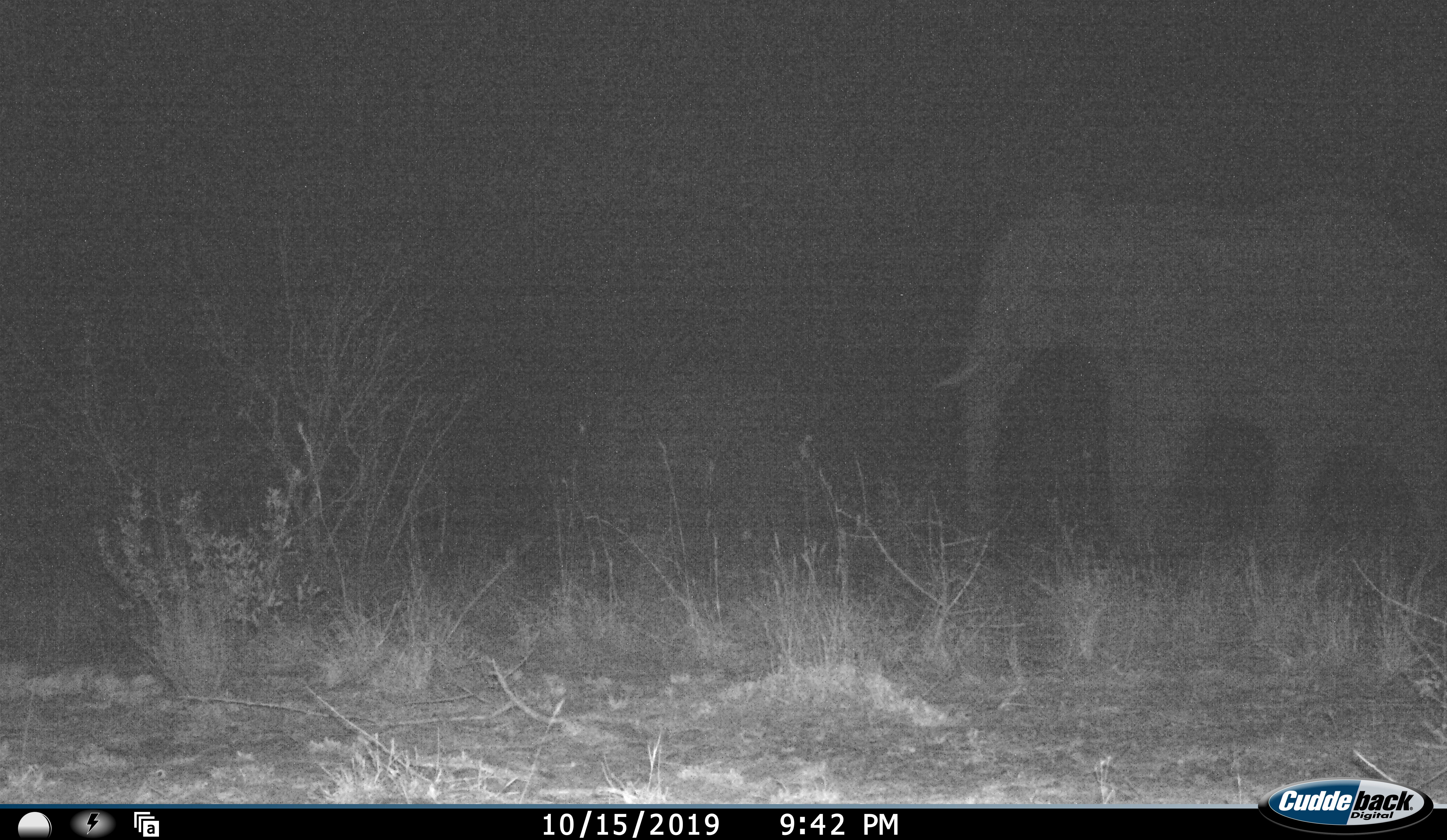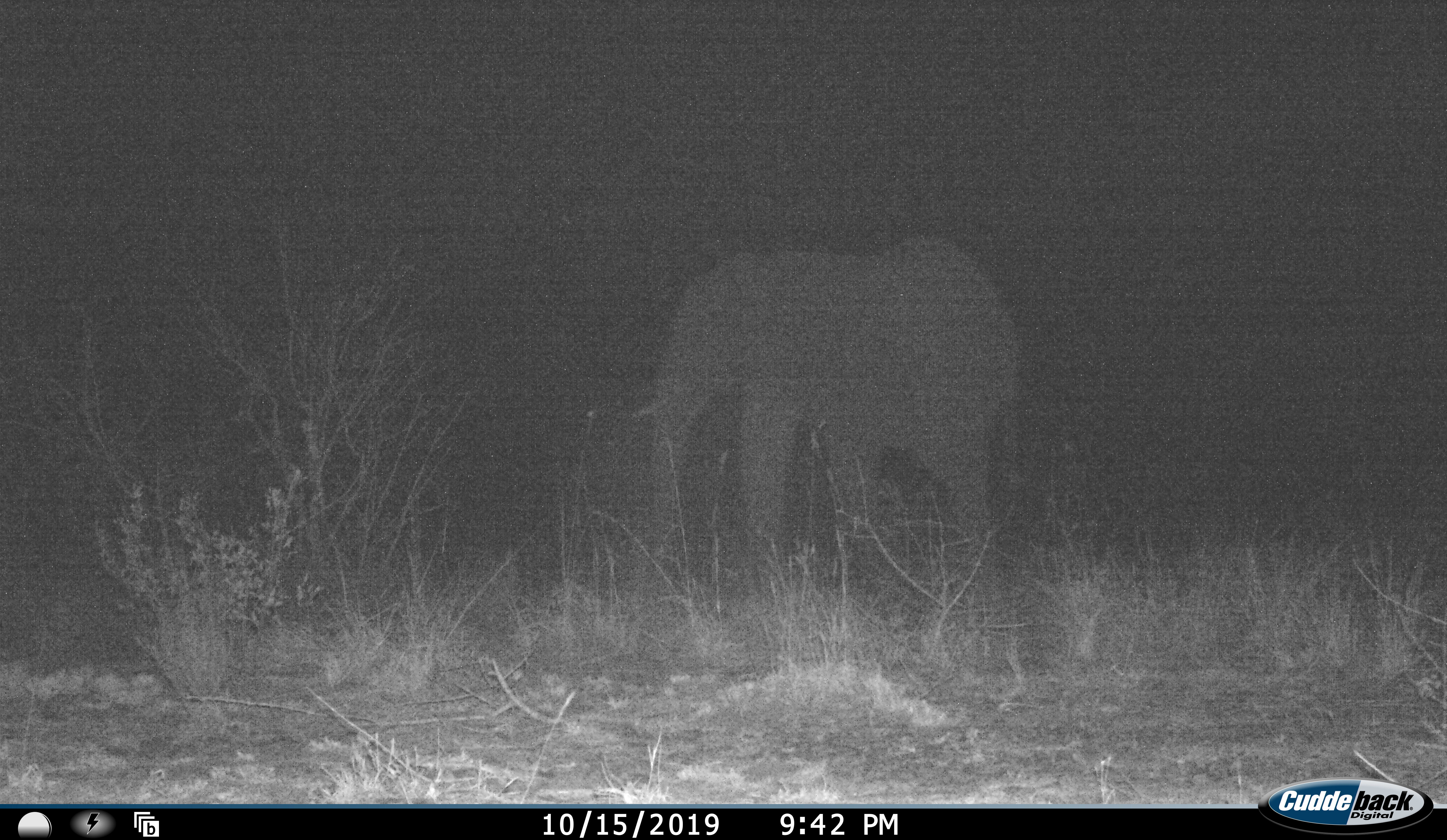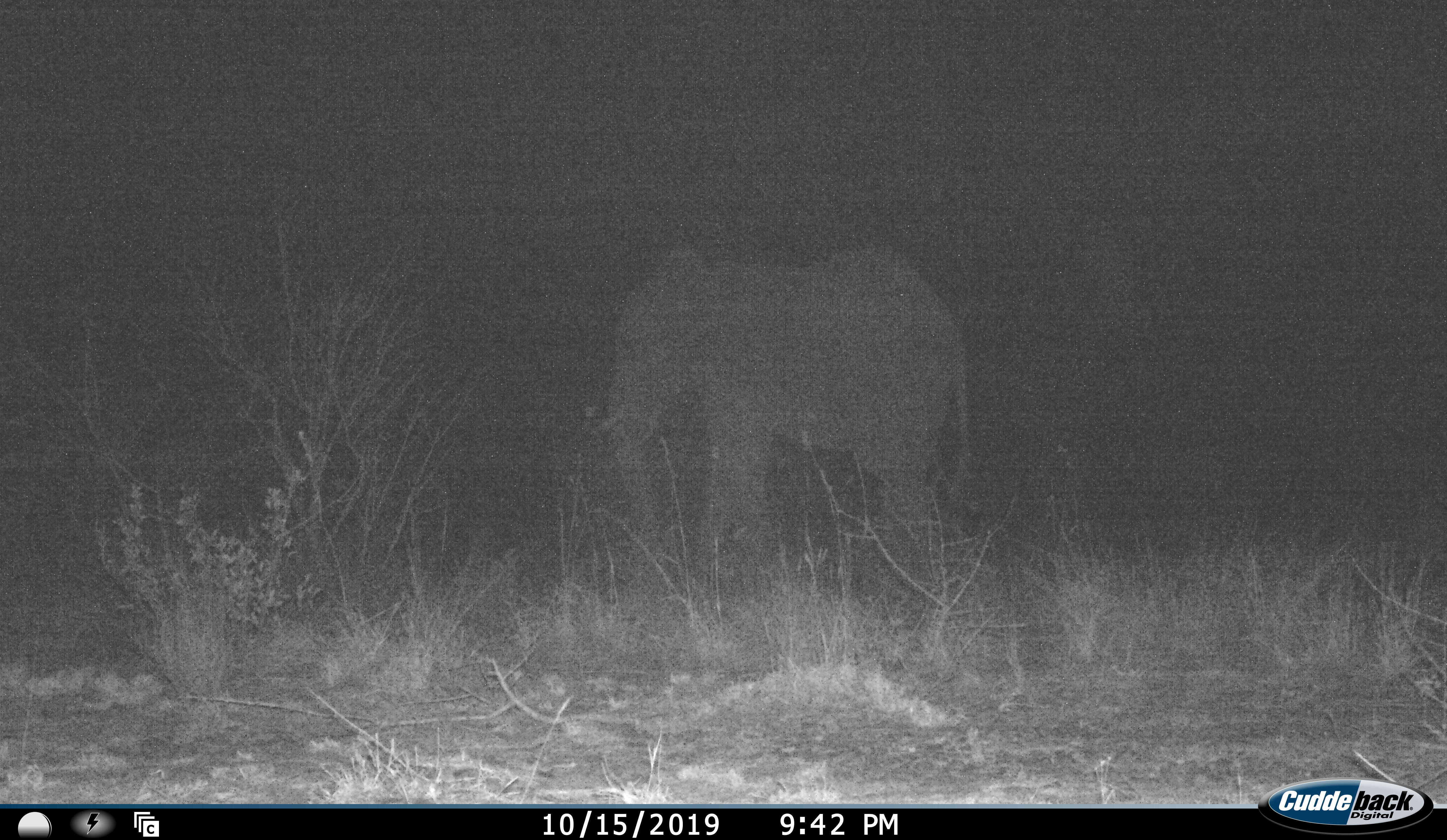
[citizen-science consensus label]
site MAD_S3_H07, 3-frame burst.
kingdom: Animalia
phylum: Chordata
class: Mammalia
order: Proboscidea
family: Elephantidae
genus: Loxodonta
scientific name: Loxodonta africana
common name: african bush elephant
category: elephant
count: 1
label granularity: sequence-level